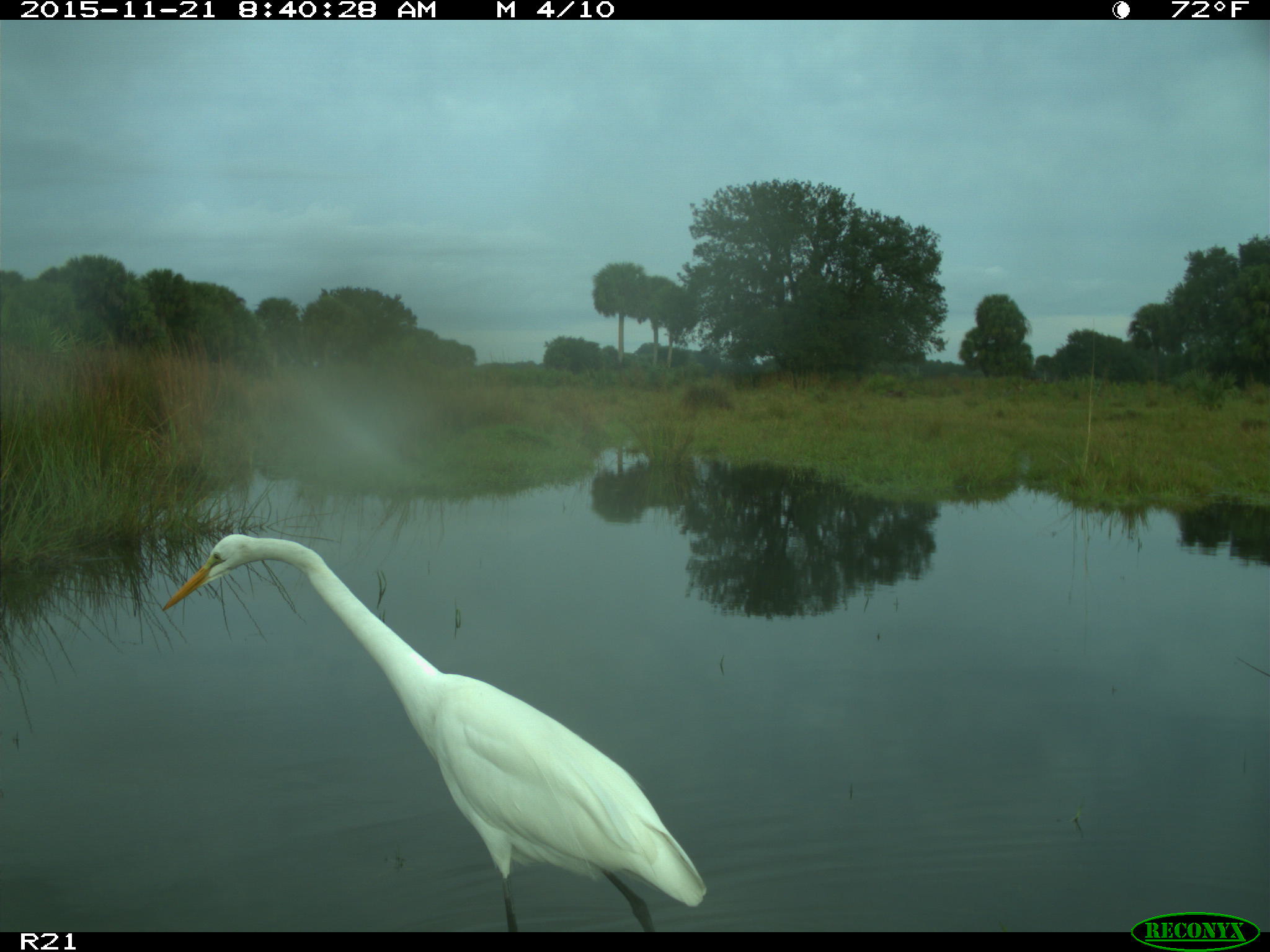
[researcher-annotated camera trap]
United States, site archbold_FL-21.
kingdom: Animalia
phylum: Chordata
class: Aves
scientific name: Aves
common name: birds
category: unidentified bird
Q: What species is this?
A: Unidentified bird (birds) (Aves).